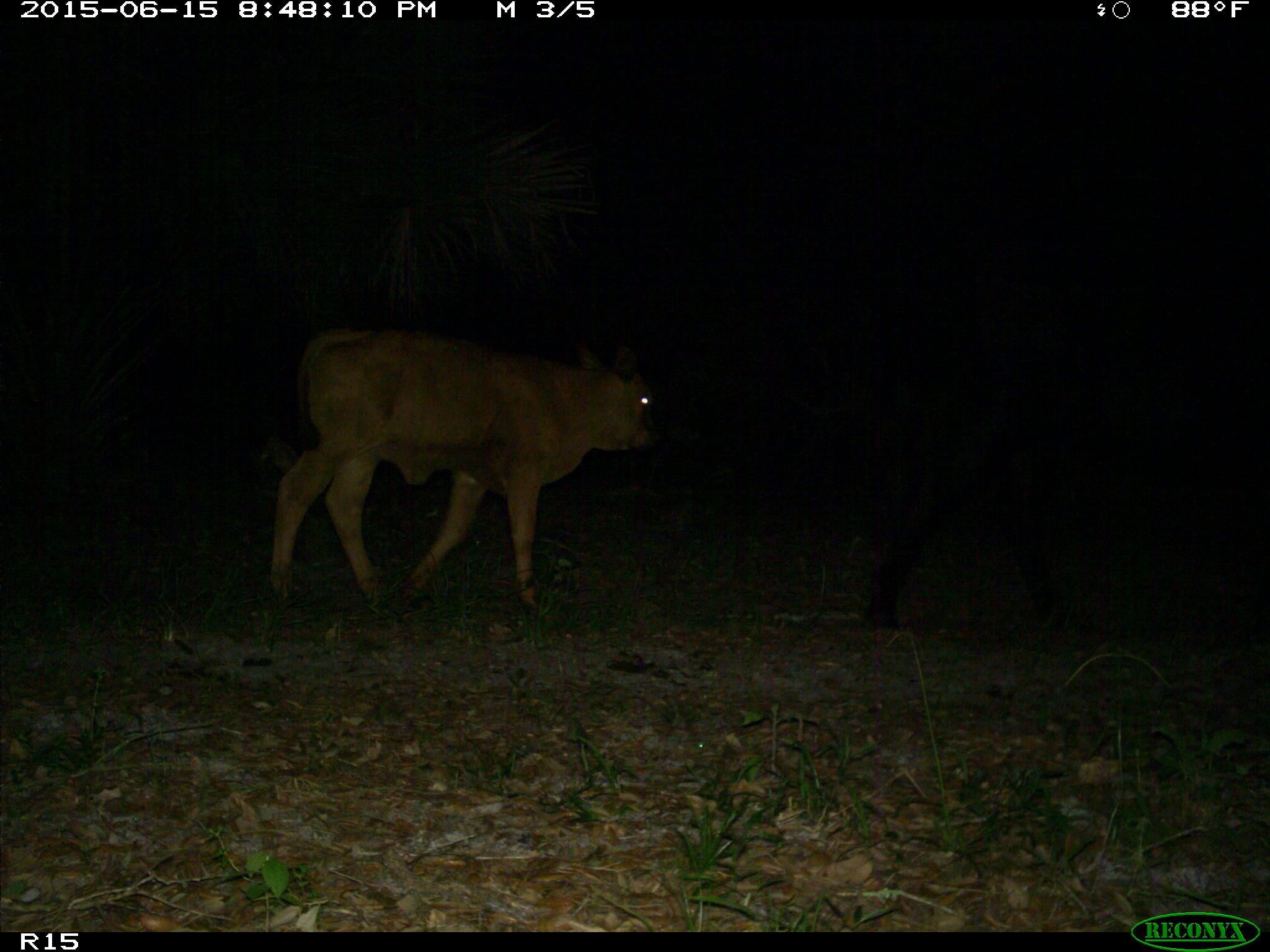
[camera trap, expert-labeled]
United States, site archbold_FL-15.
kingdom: Animalia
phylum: Chordata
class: Mammalia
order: Artiodactyla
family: Bovidae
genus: Bos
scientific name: Bos taurus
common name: domestic cow